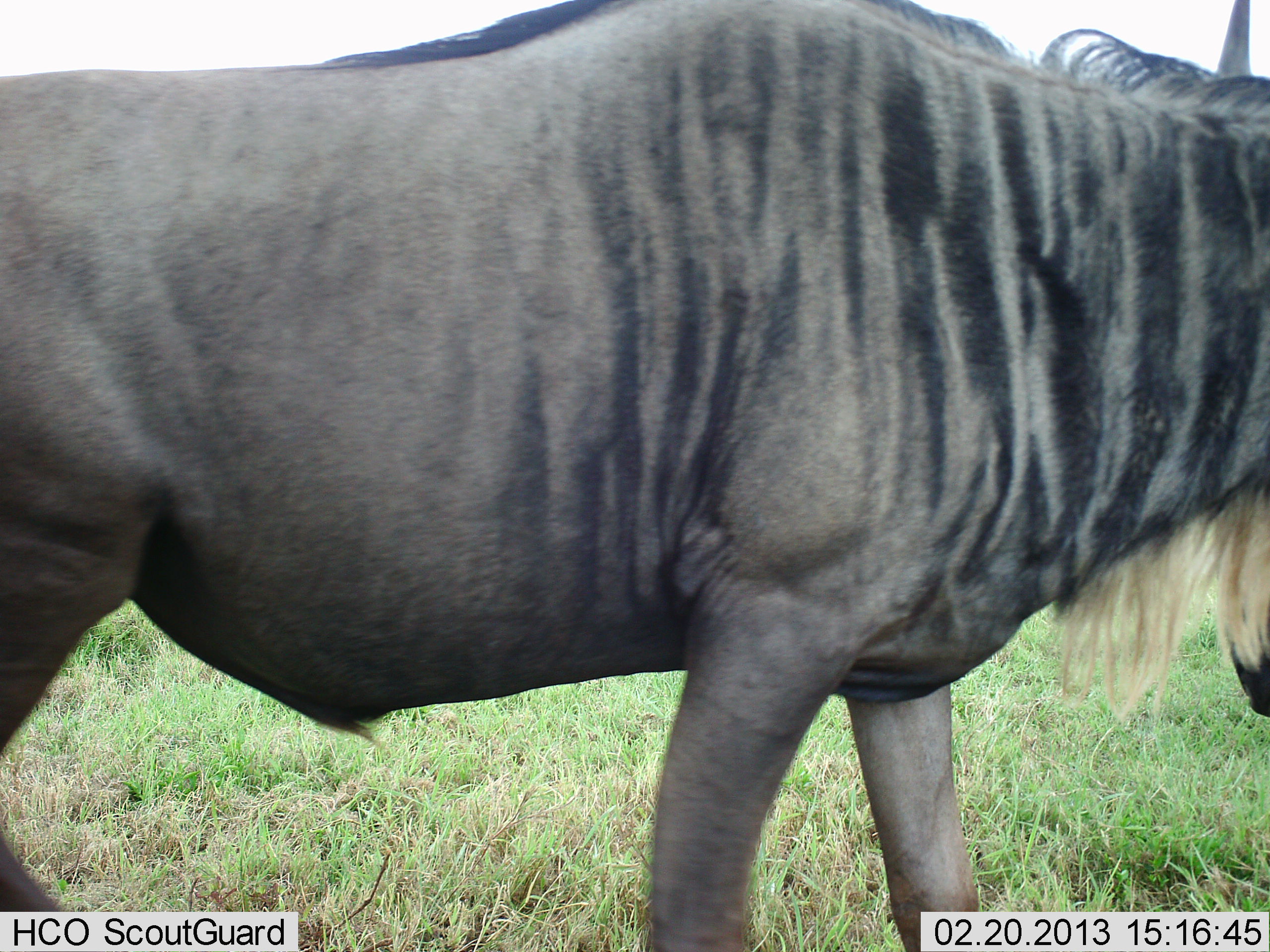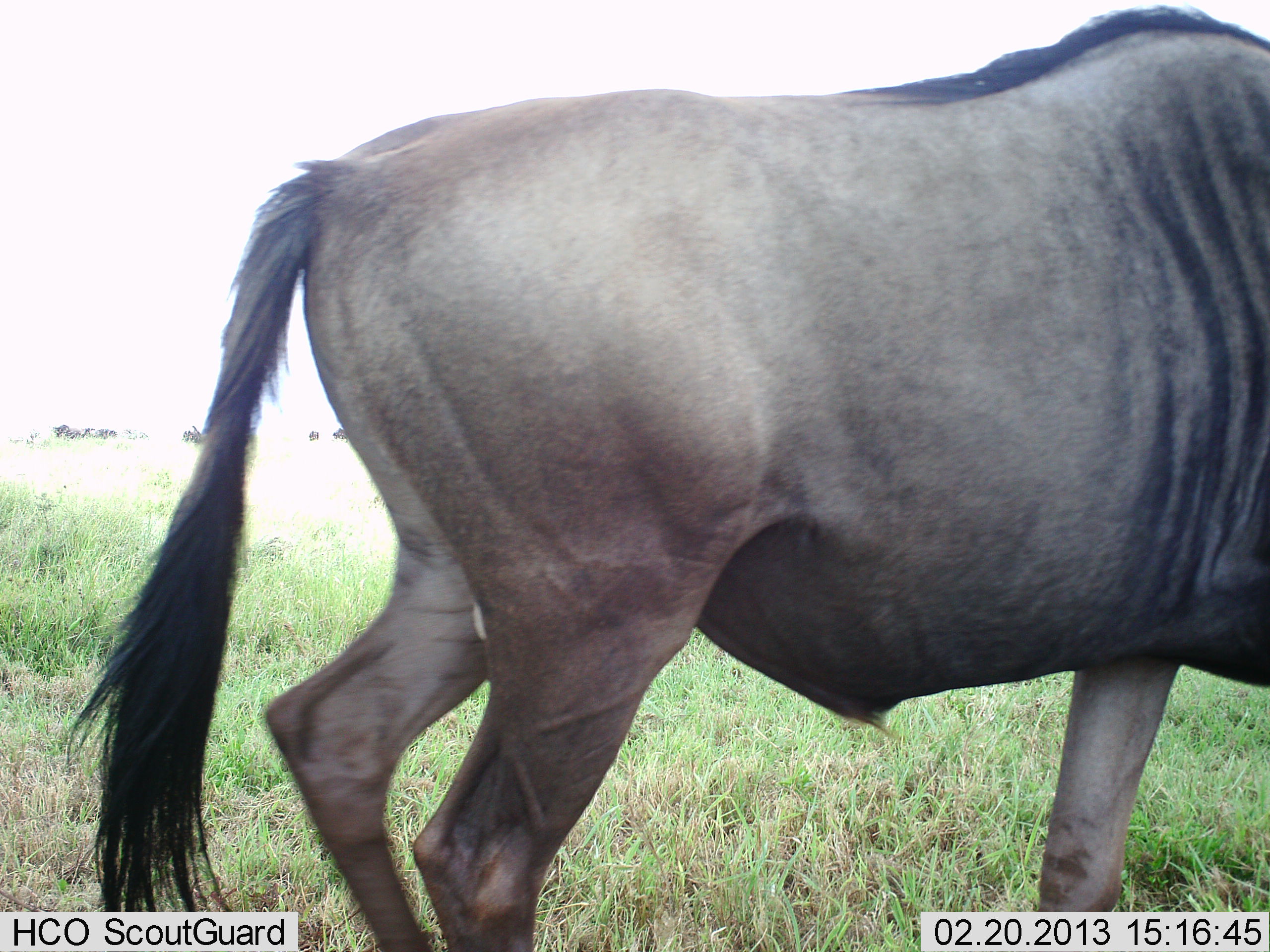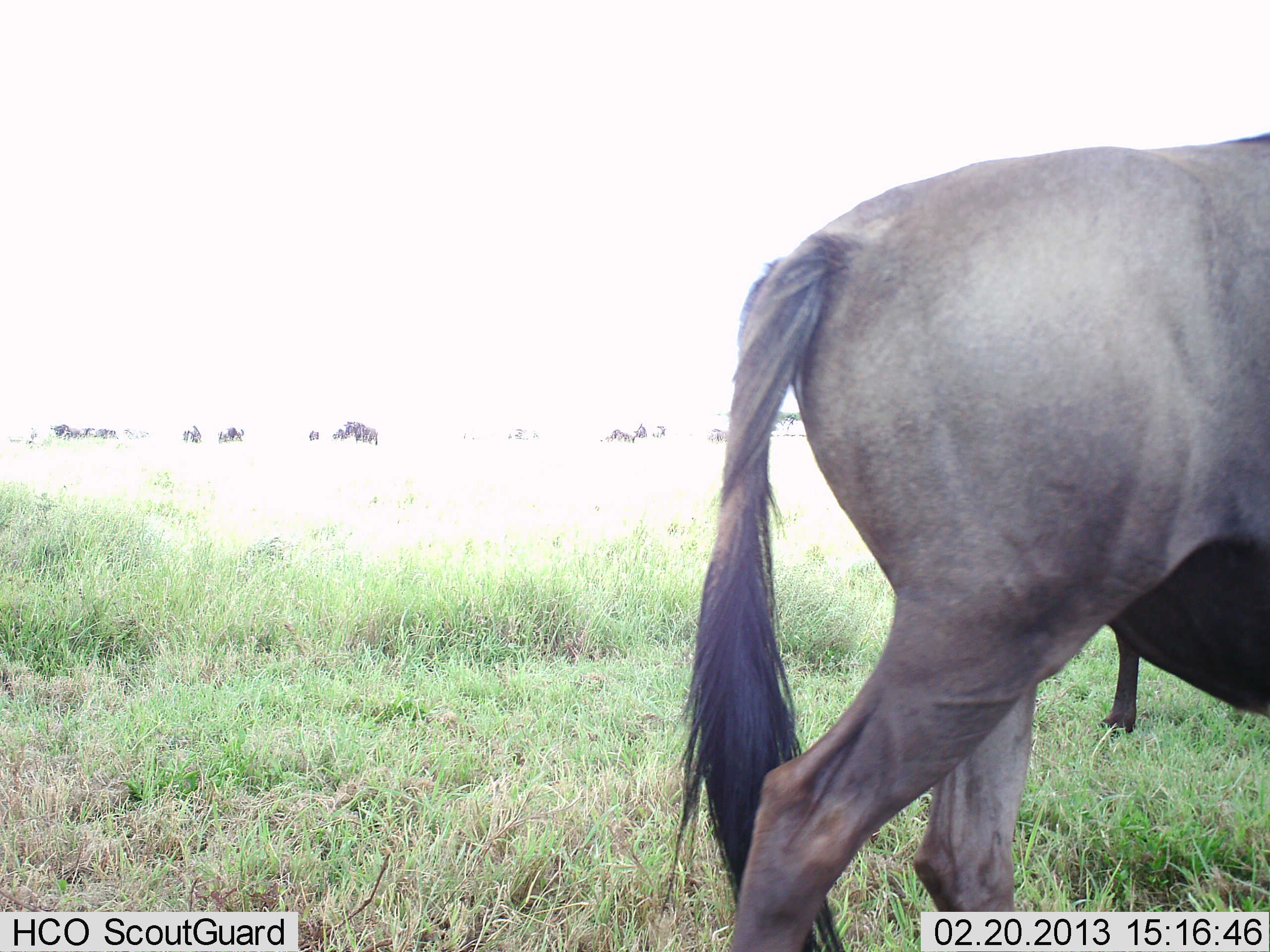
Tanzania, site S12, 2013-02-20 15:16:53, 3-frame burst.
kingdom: Animalia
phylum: Chordata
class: Mammalia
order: Artiodactyla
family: Bovidae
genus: Connochaetes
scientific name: Connochaetes taurinus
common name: blue wildebeest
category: wildebeest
Wildebeest (blue wildebeest) (Connochaetes taurinus), count 1. Behavior (volunteer vote fractions): standing 21%, resting 0%, moving 95%, interacting 0%. Young present (vote fraction): 0%. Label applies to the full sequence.